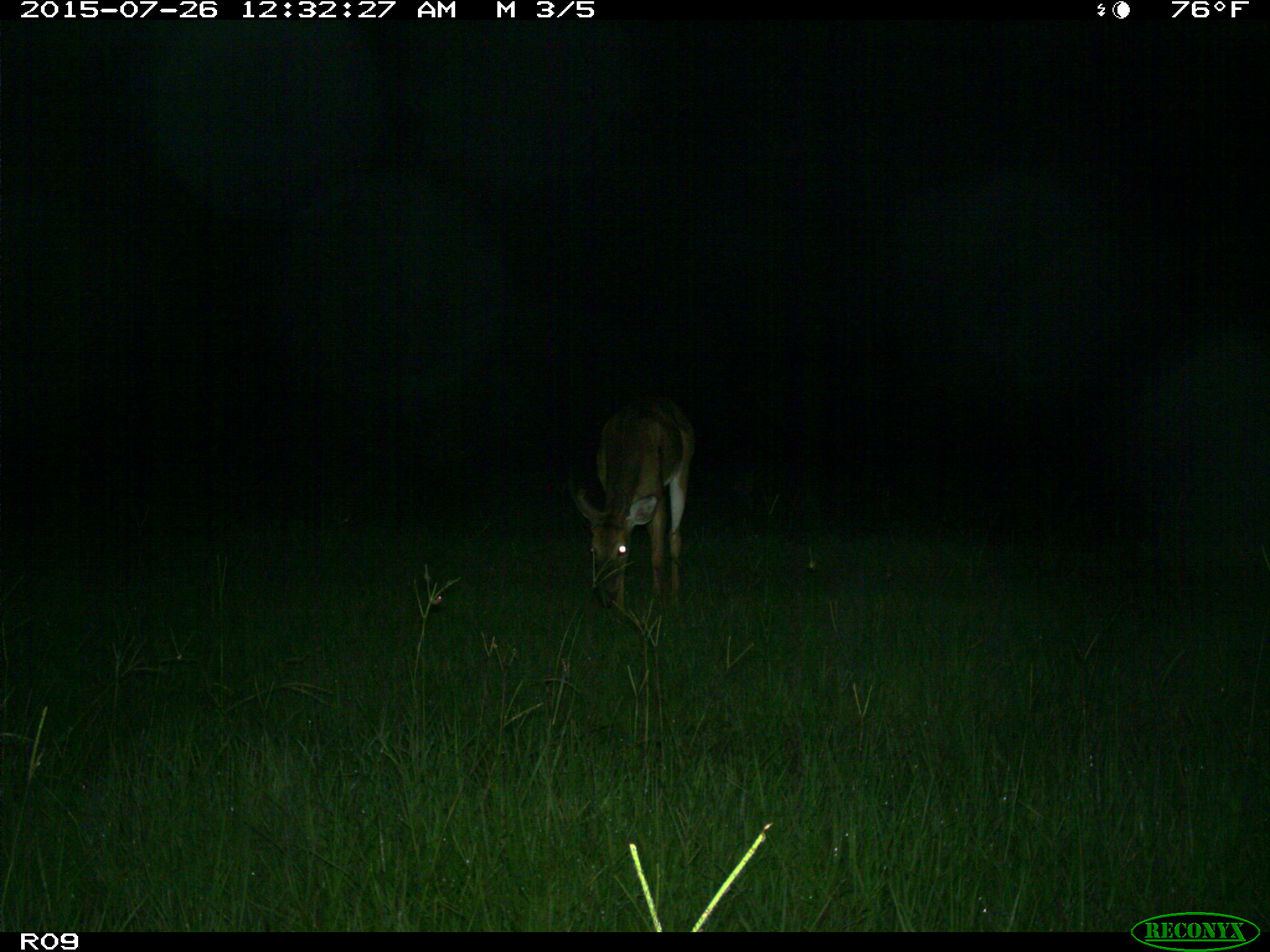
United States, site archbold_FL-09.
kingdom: Animalia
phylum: Chordata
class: Mammalia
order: Artiodactyla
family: Cervidae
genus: Odocoileus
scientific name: Odocoileus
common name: deer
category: unidentified deer